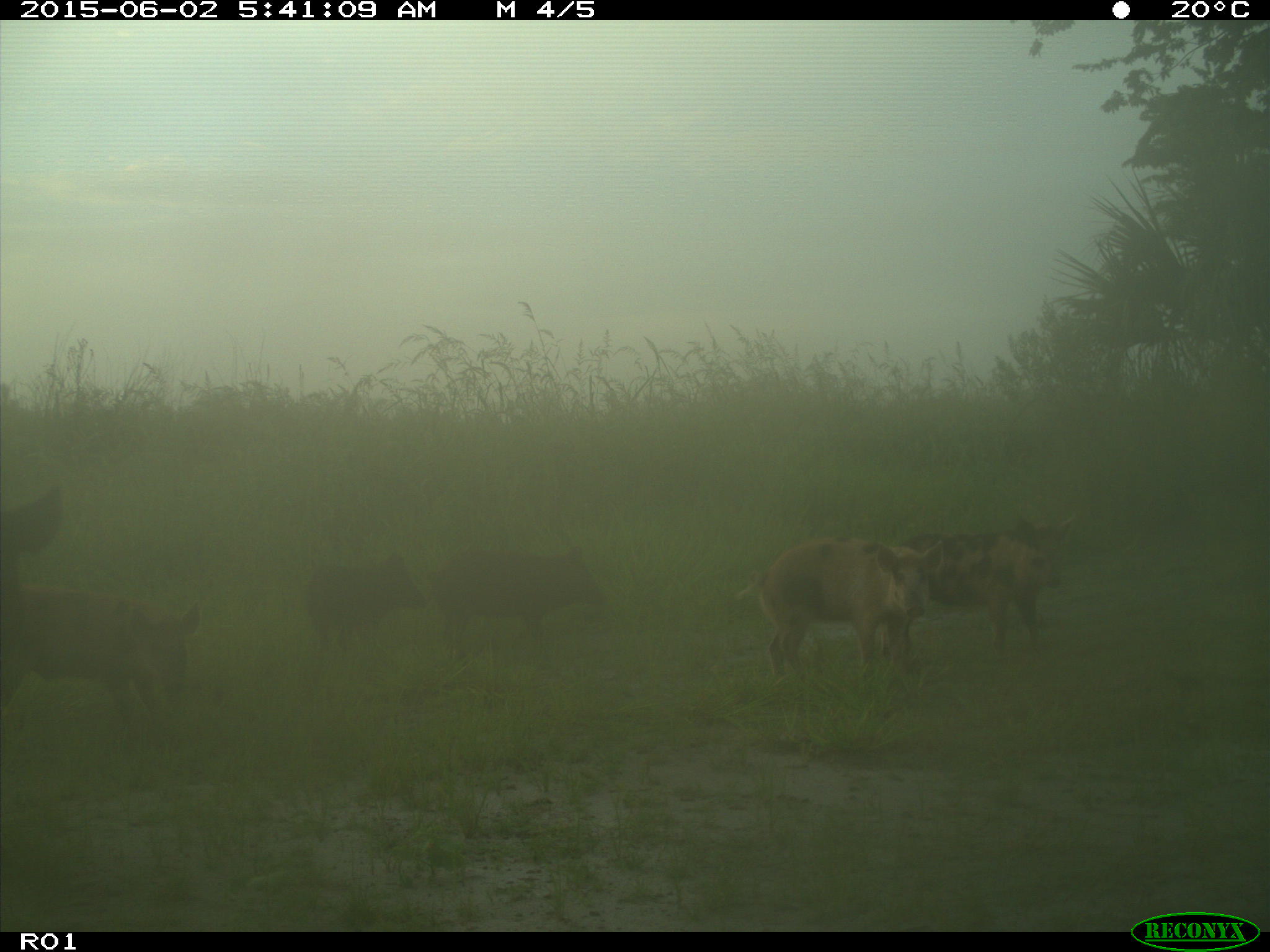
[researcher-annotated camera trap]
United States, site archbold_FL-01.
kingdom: Animalia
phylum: Chordata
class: Mammalia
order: Artiodactyla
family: Suidae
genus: Sus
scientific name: Sus scrofa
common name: wild boar